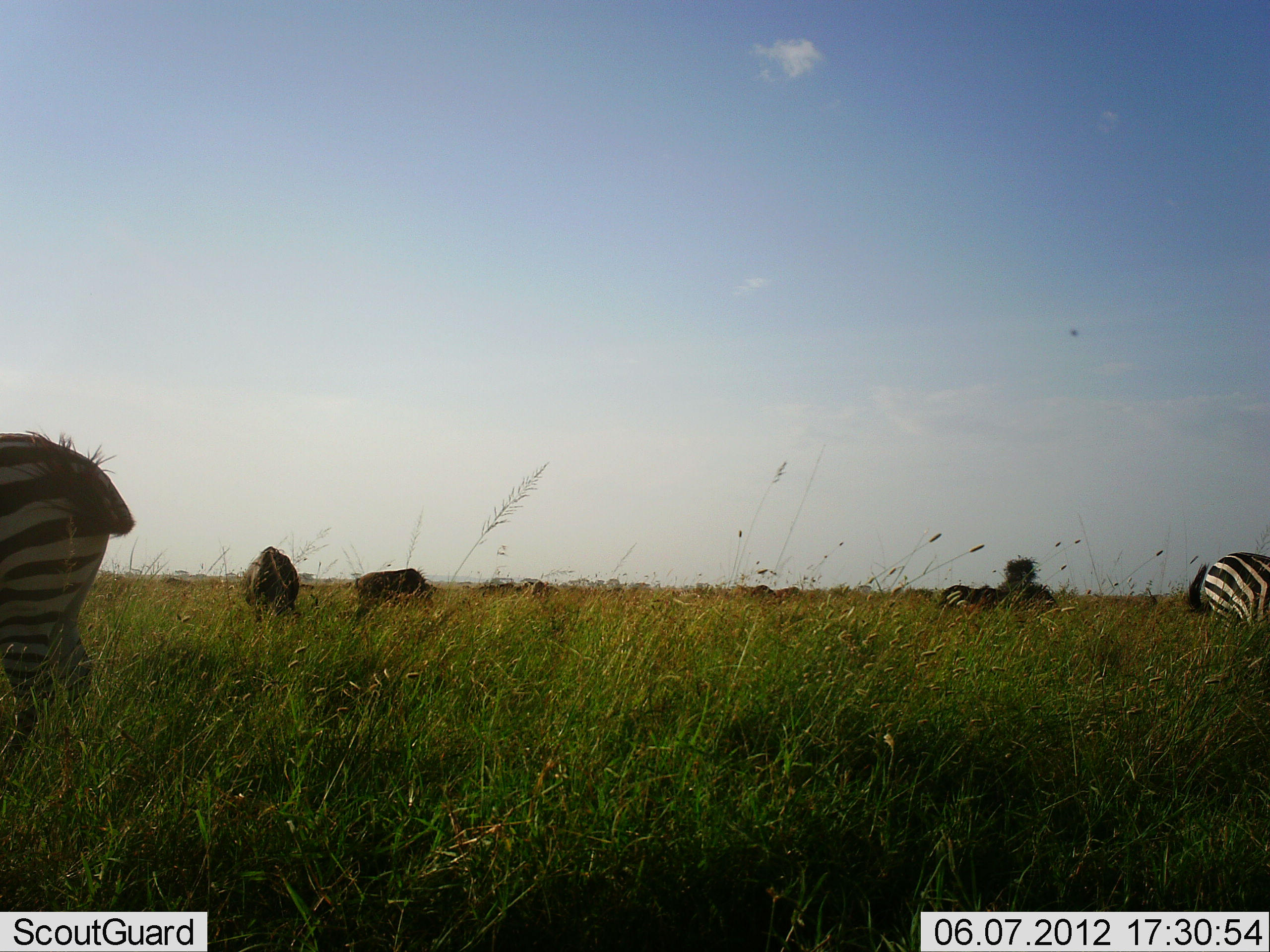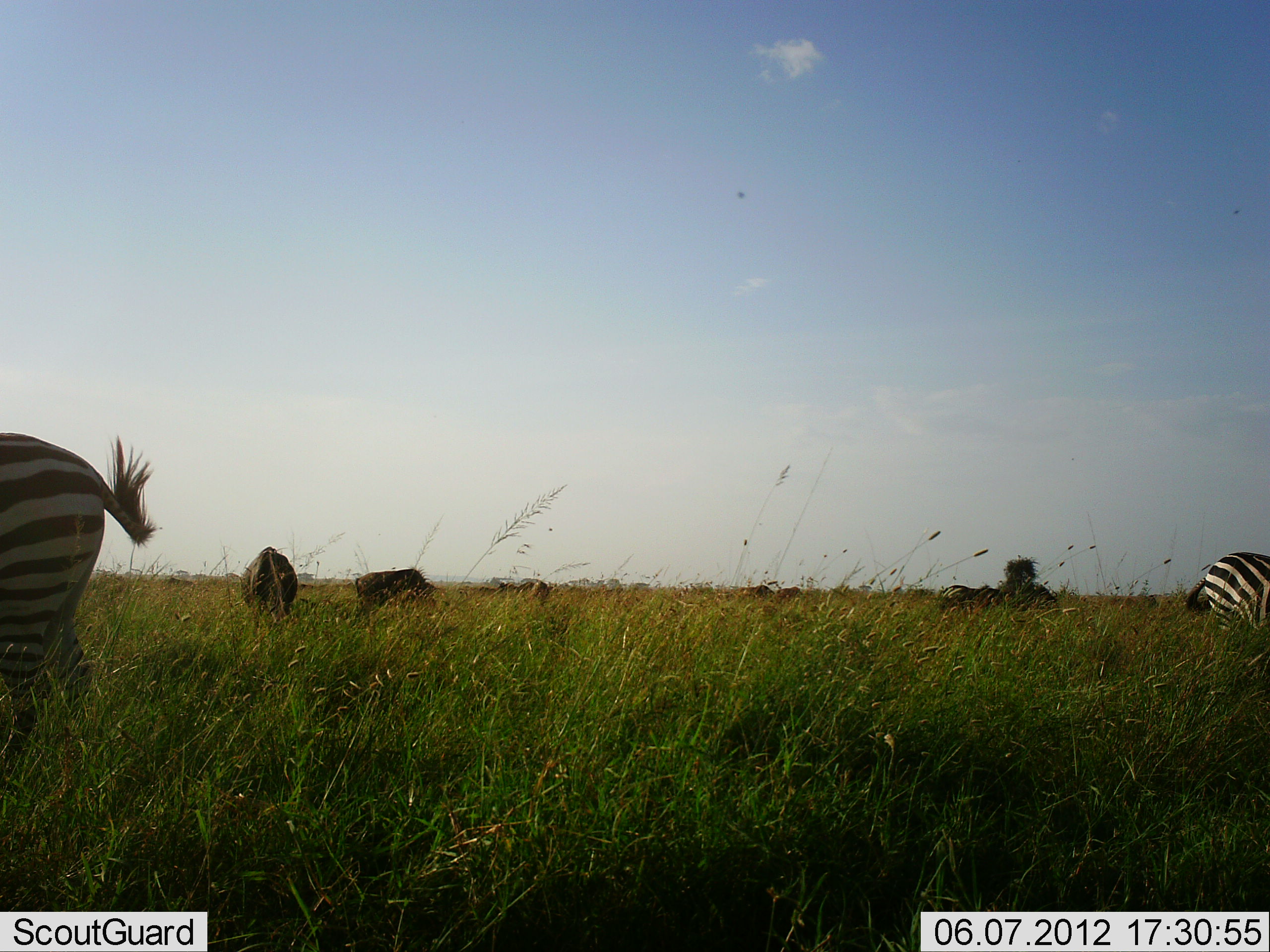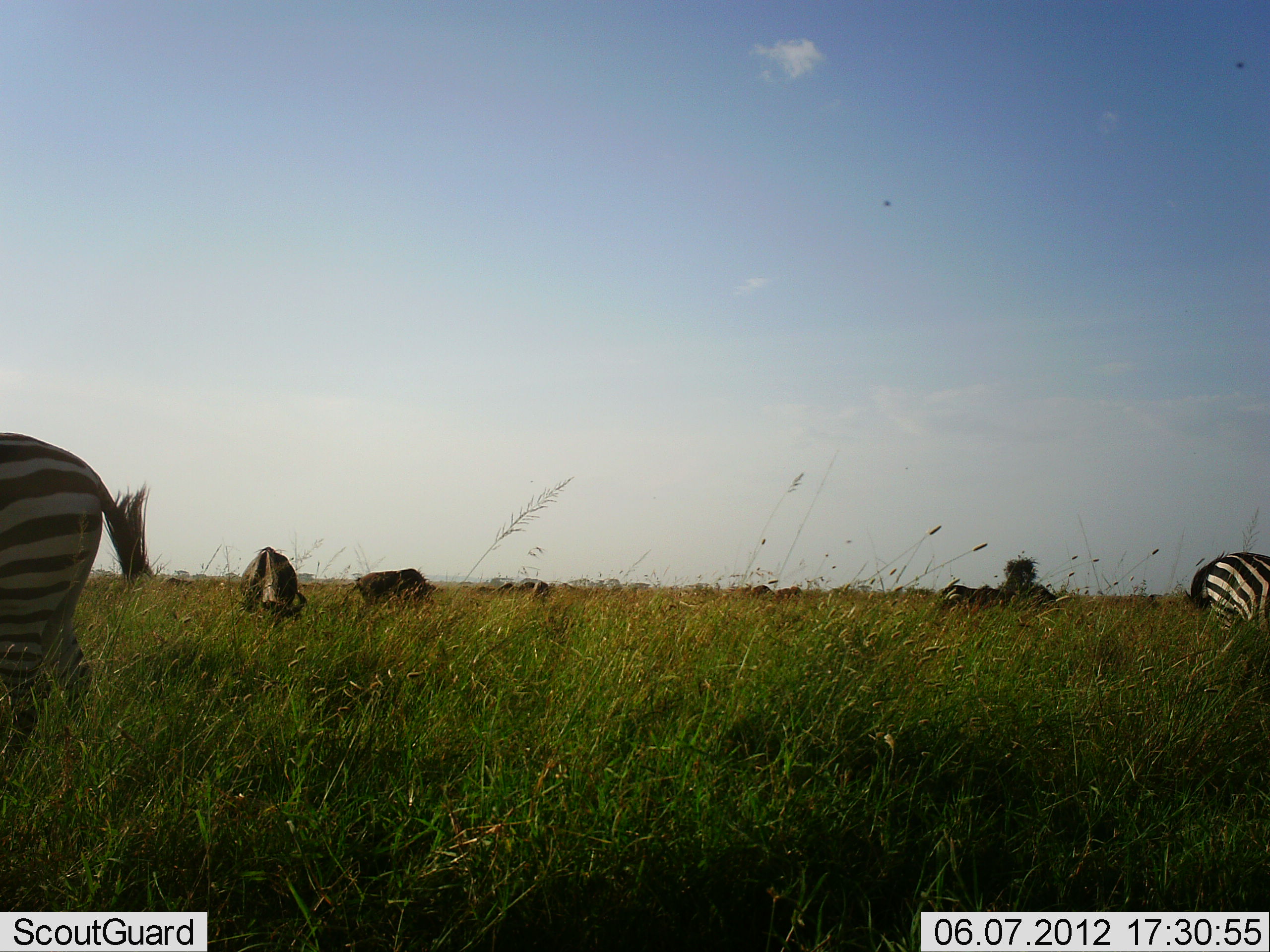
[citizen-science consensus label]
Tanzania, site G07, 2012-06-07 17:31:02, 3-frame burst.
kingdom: Animalia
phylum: Chordata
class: Mammalia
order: Artiodactyla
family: Bovidae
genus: Connochaetes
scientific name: Connochaetes taurinus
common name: blue wildebeest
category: wildebeest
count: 6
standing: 50%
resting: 0%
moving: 0%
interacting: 0%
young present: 0%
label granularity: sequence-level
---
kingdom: Animalia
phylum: Chordata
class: Mammalia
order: Perissodactyla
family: Equidae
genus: Equus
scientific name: Equus quagga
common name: plains zebra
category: zebra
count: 2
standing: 77%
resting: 0%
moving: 0%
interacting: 0%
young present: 0%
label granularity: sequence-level